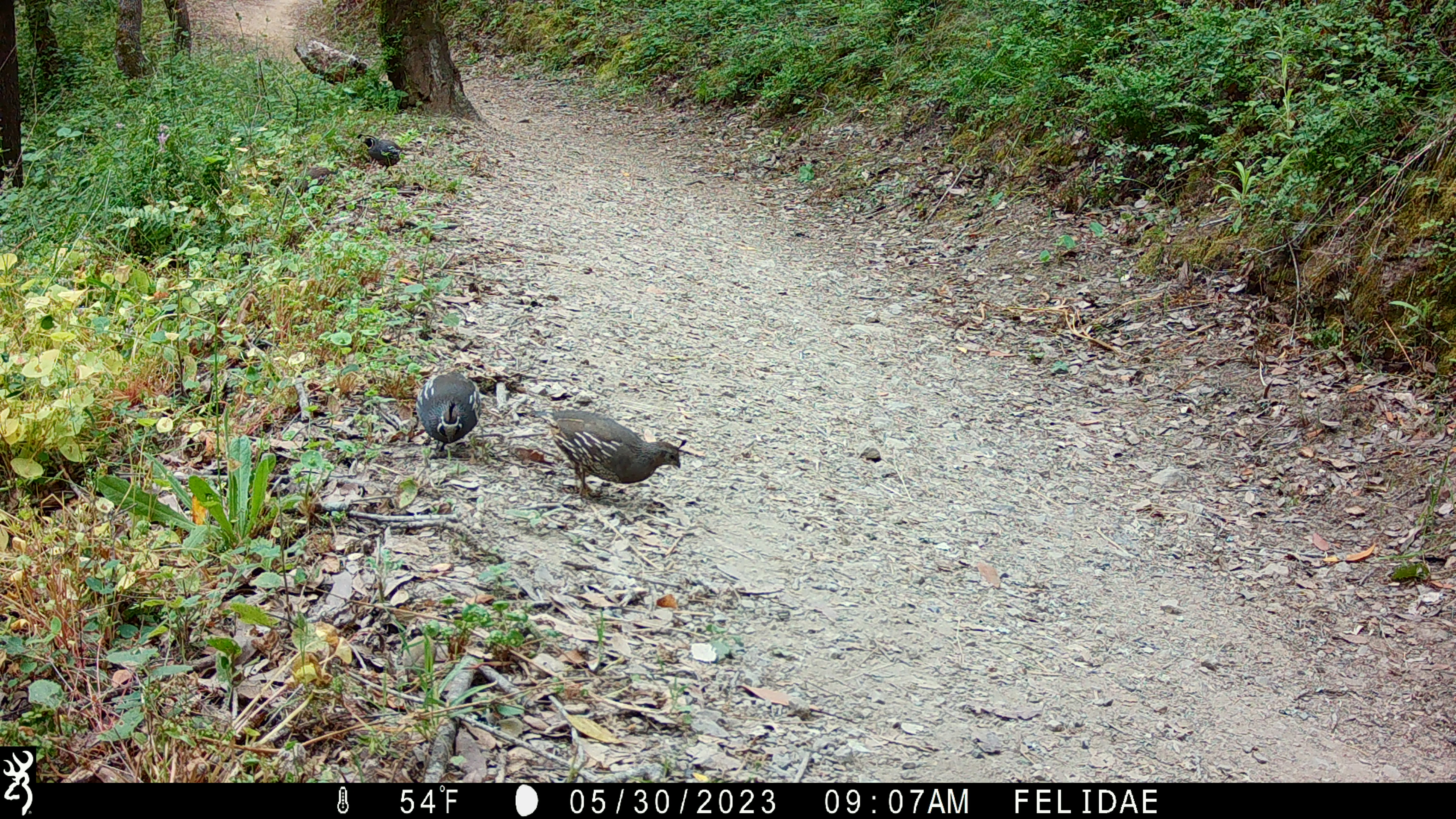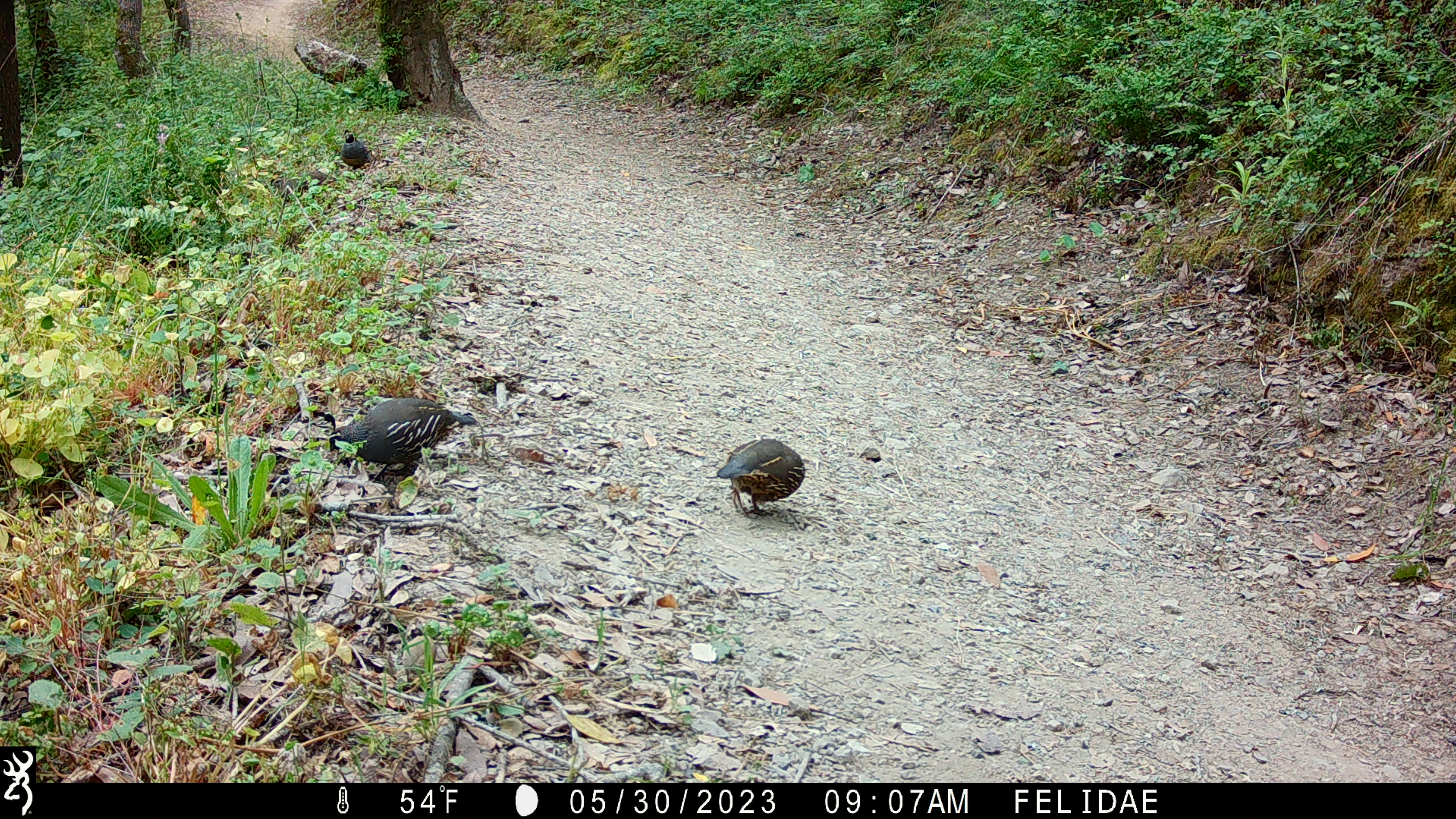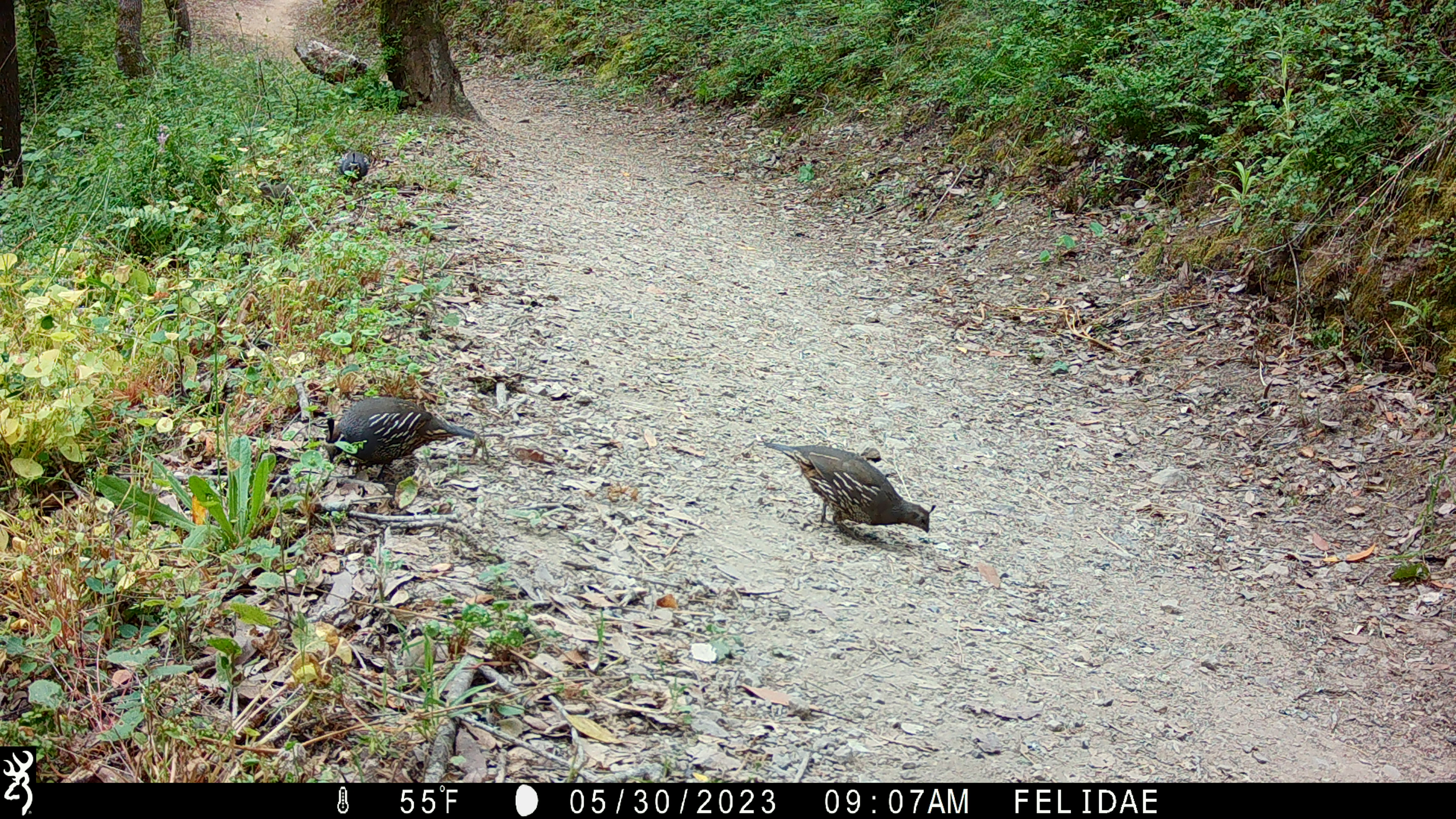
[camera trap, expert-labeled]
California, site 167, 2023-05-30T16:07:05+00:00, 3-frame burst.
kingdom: Animalia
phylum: Chordata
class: Aves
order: Galliformes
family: Odontophoridae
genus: Callipepla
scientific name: Callipepla californica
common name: california quail